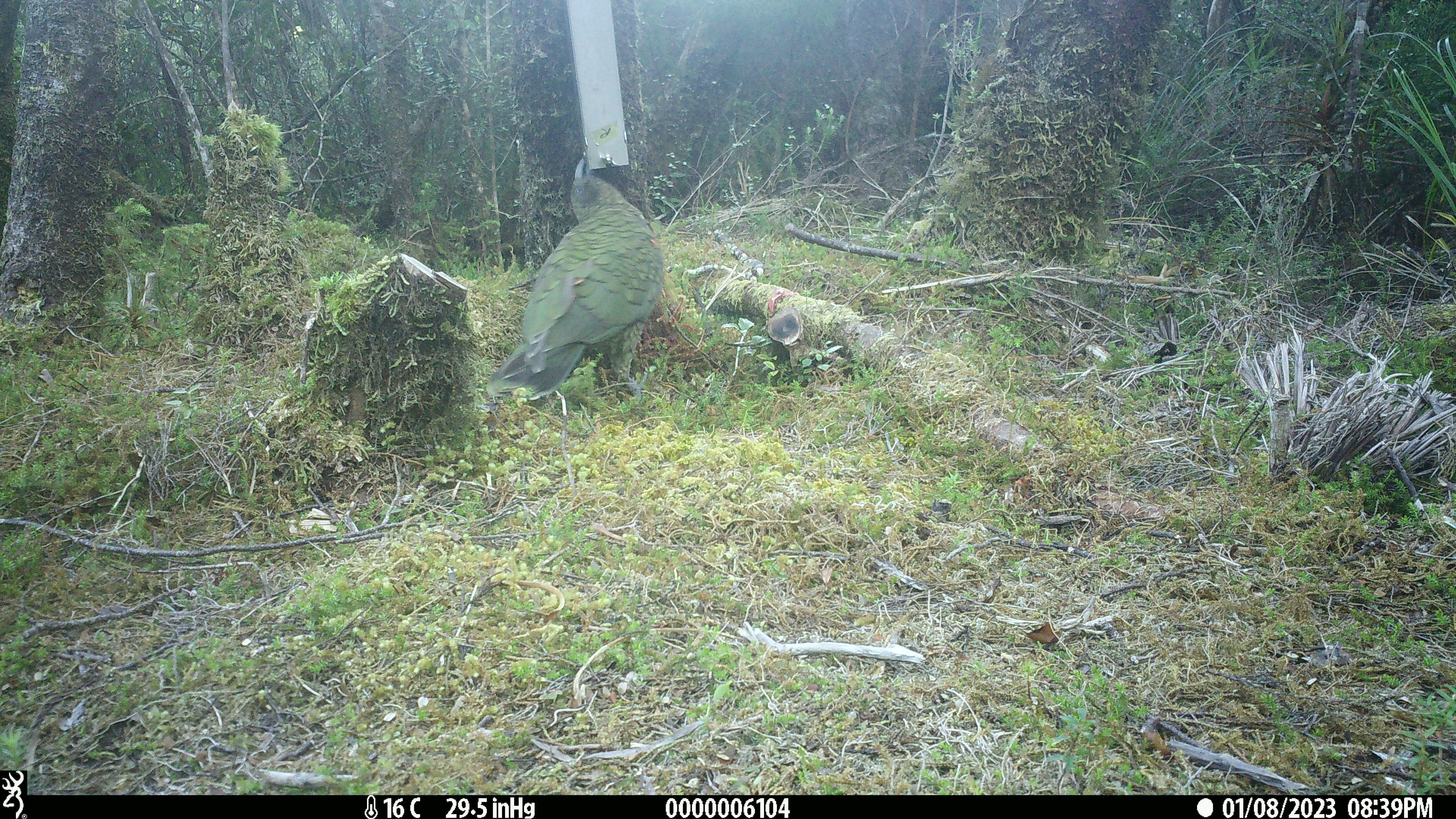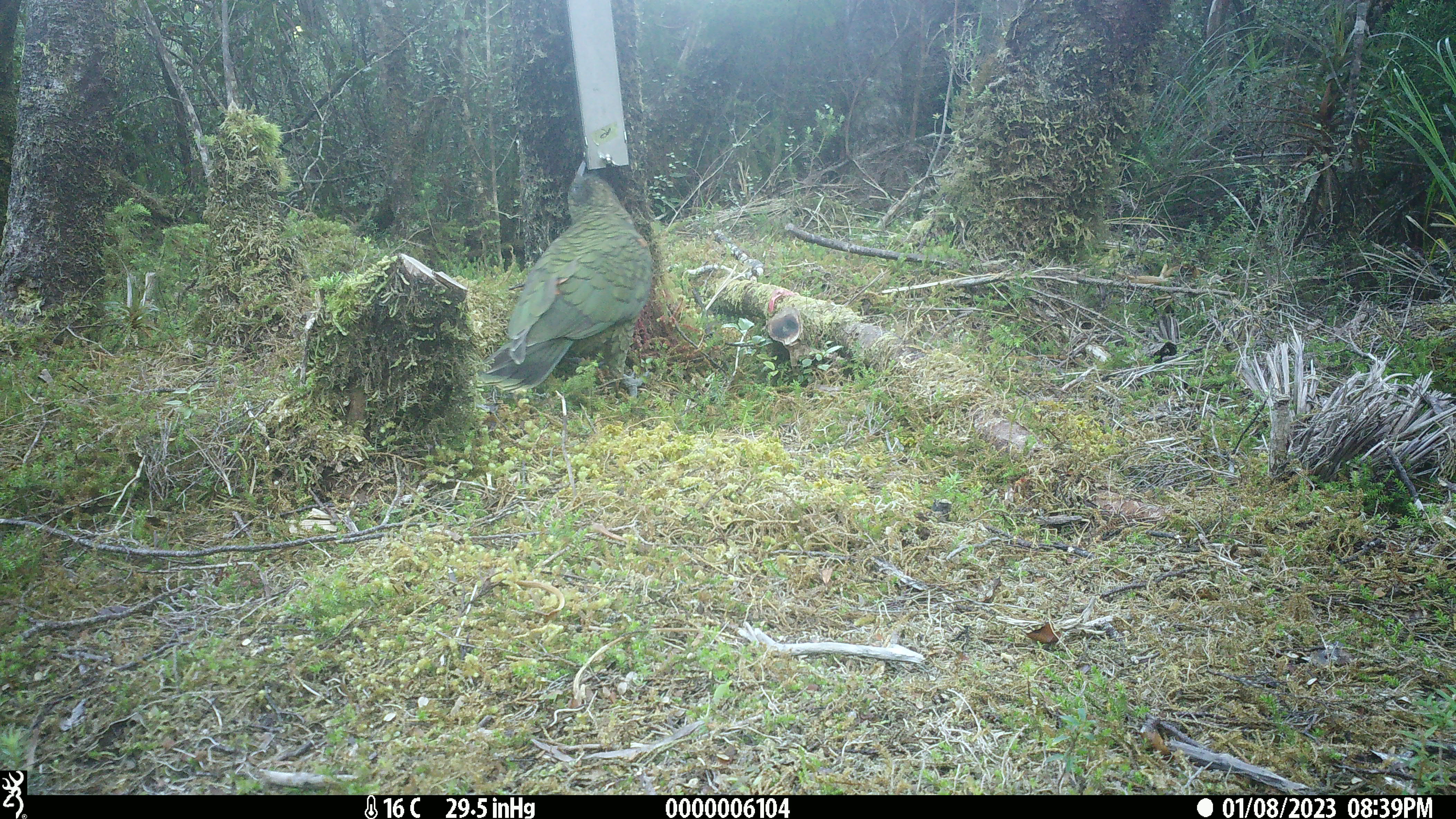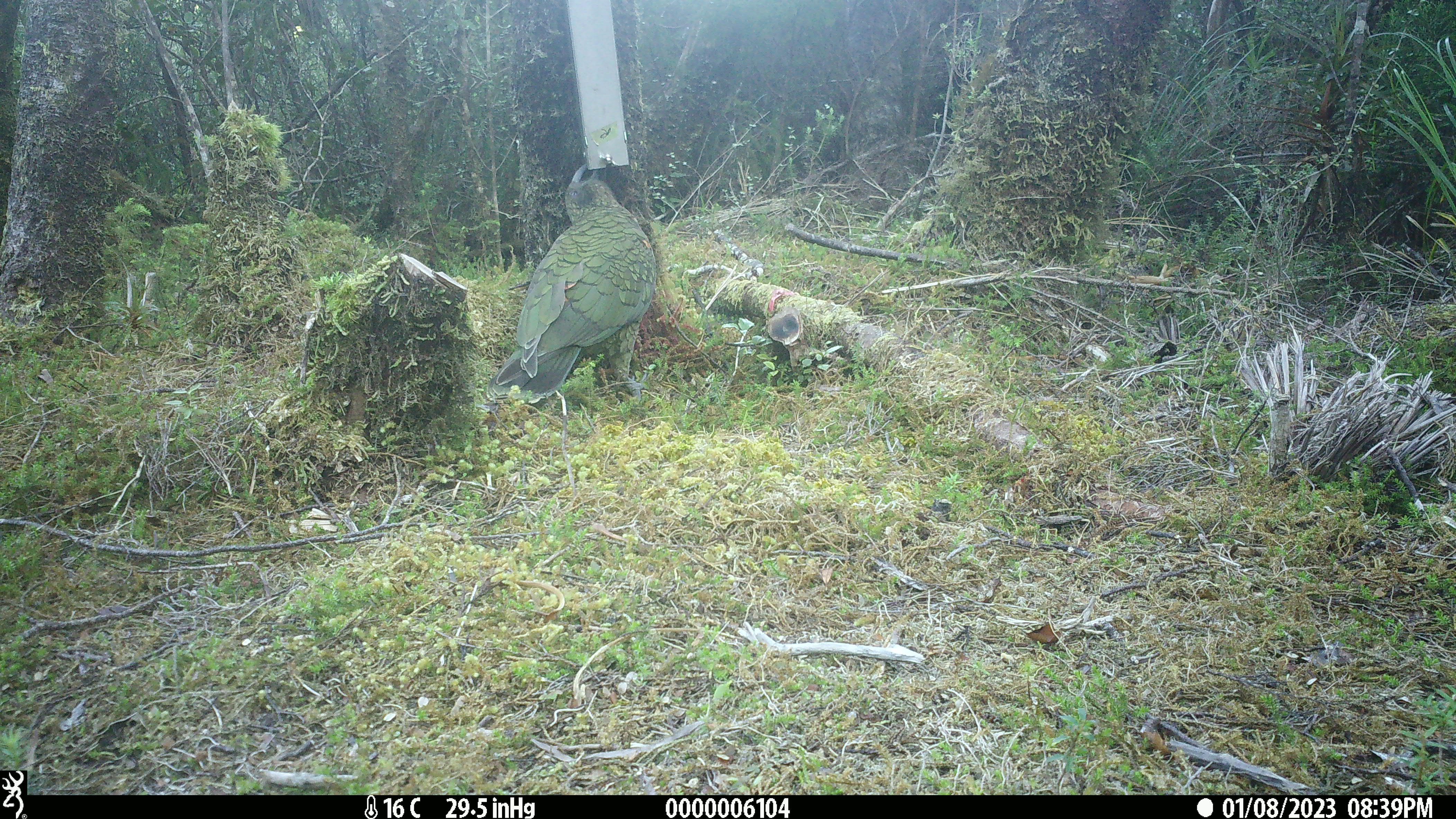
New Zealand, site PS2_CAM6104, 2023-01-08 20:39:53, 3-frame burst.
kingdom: Animalia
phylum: Chordata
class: Aves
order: Psittaciformes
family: Strigopidae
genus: Nestor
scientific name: Nestor notabilis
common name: kea